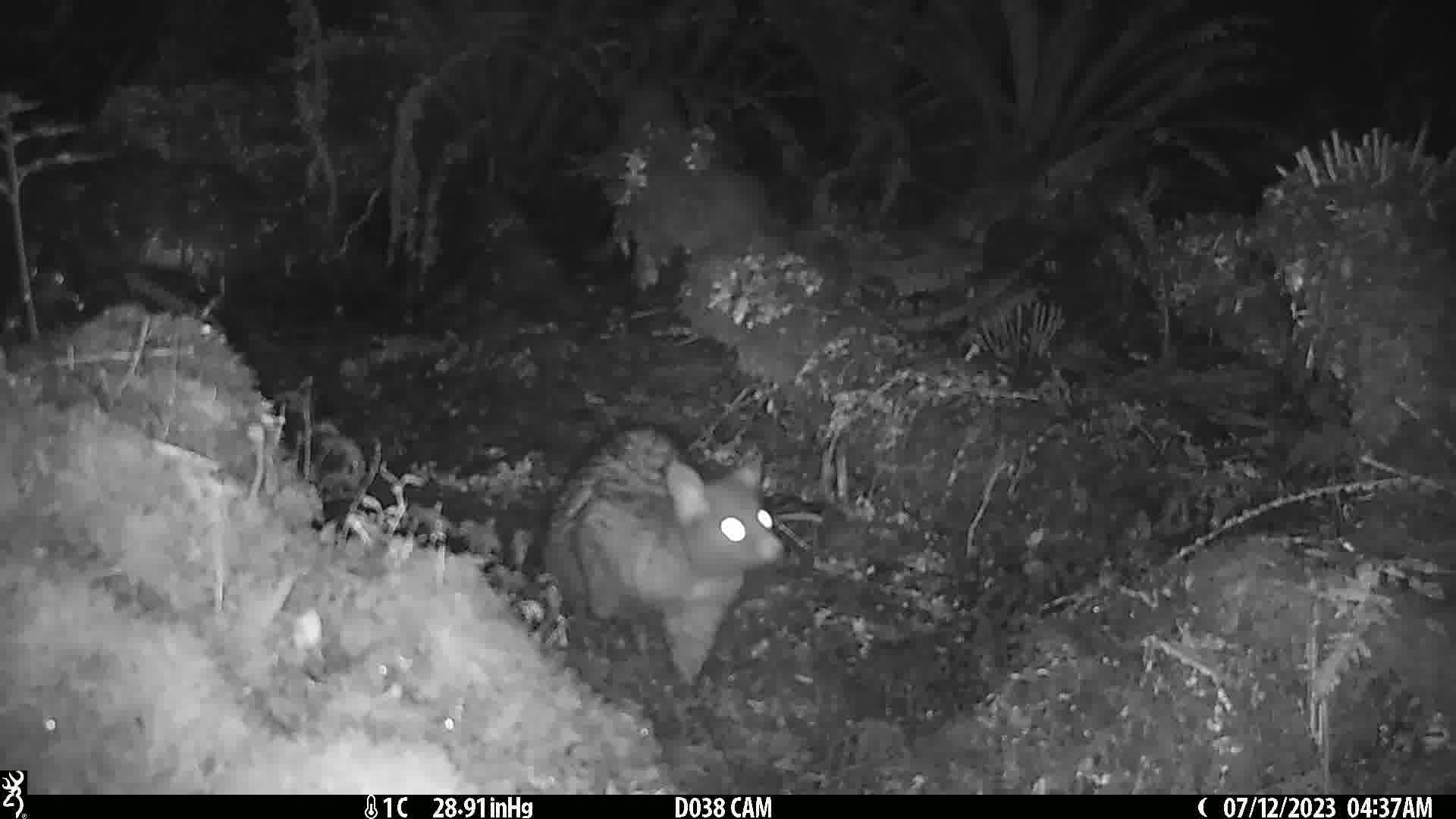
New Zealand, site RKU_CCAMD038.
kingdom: Animalia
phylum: Chordata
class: Mammalia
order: Diprotodontia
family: Phalangeridae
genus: Trichosurus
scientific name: Trichosurus vulpecula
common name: common brushtail possum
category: possum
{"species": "possum (common brushtail possum) (Trichosurus vulpecula)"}